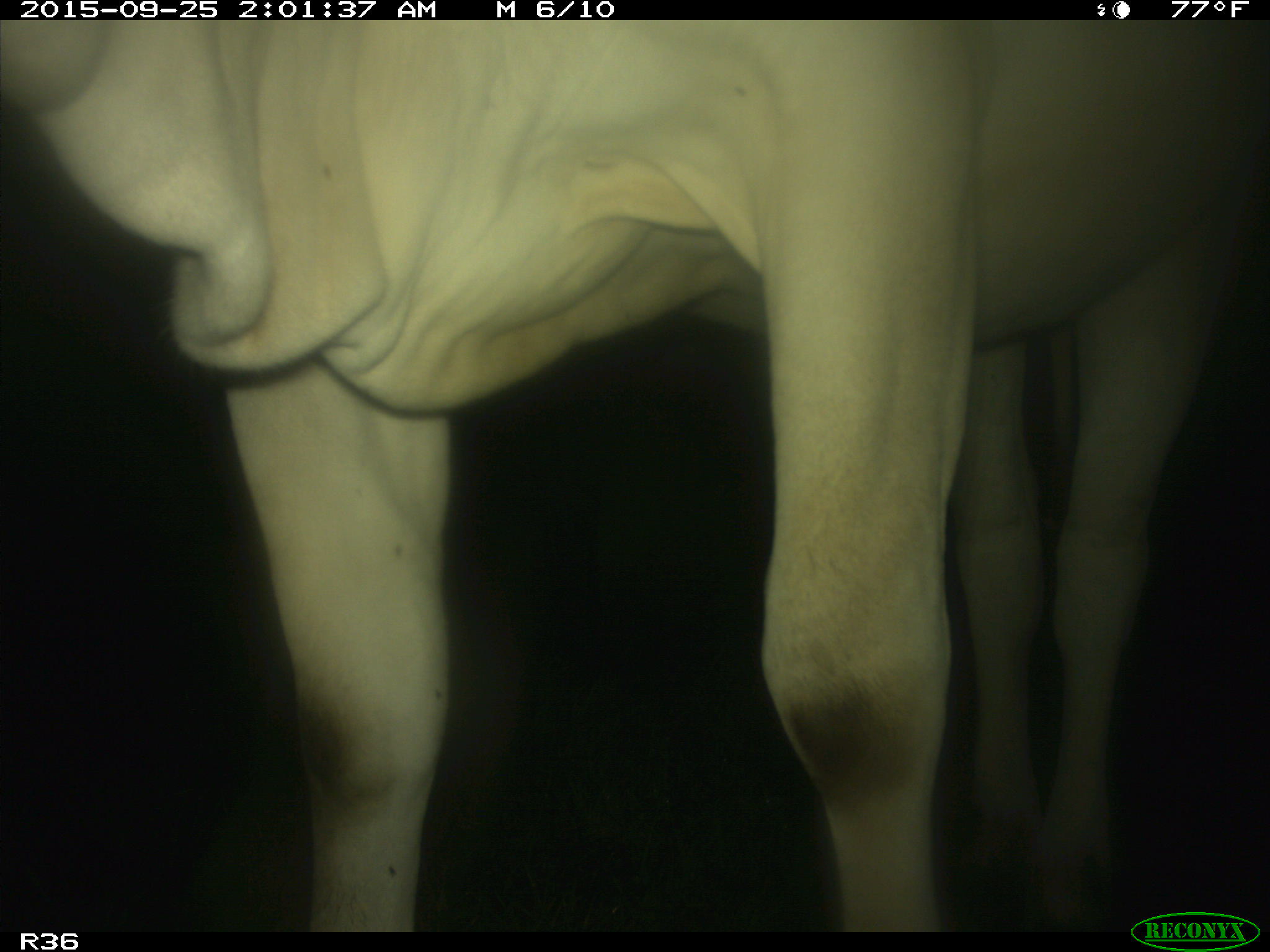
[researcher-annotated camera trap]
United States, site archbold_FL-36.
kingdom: Animalia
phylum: Chordata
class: Mammalia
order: Artiodactyla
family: Bovidae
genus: Bos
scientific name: Bos taurus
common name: domestic cow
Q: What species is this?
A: Bos taurus (domestic cow).